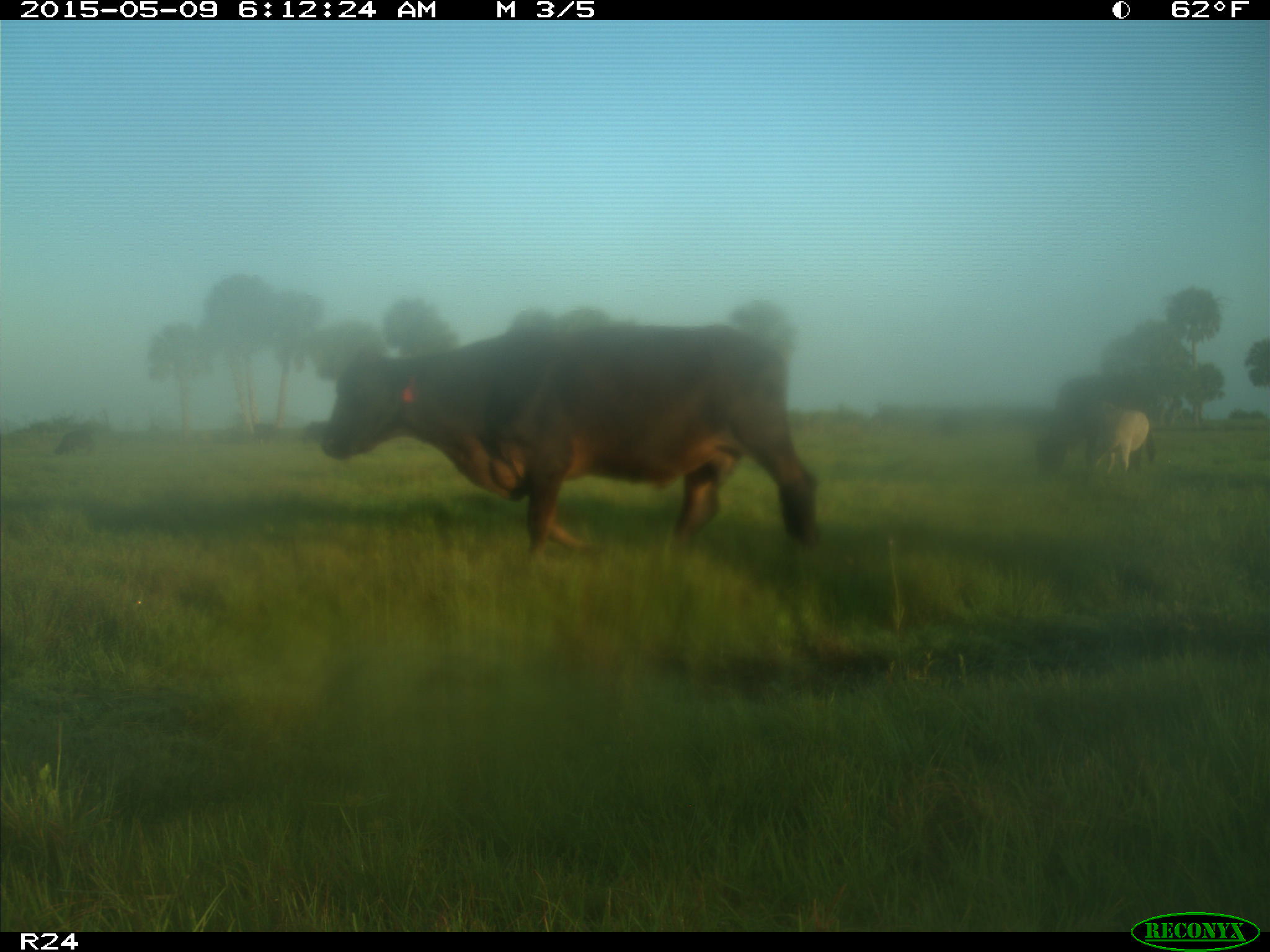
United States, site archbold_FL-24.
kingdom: Animalia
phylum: Chordata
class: Mammalia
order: Artiodactyla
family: Bovidae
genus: Bos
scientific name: Bos taurus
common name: domestic cow